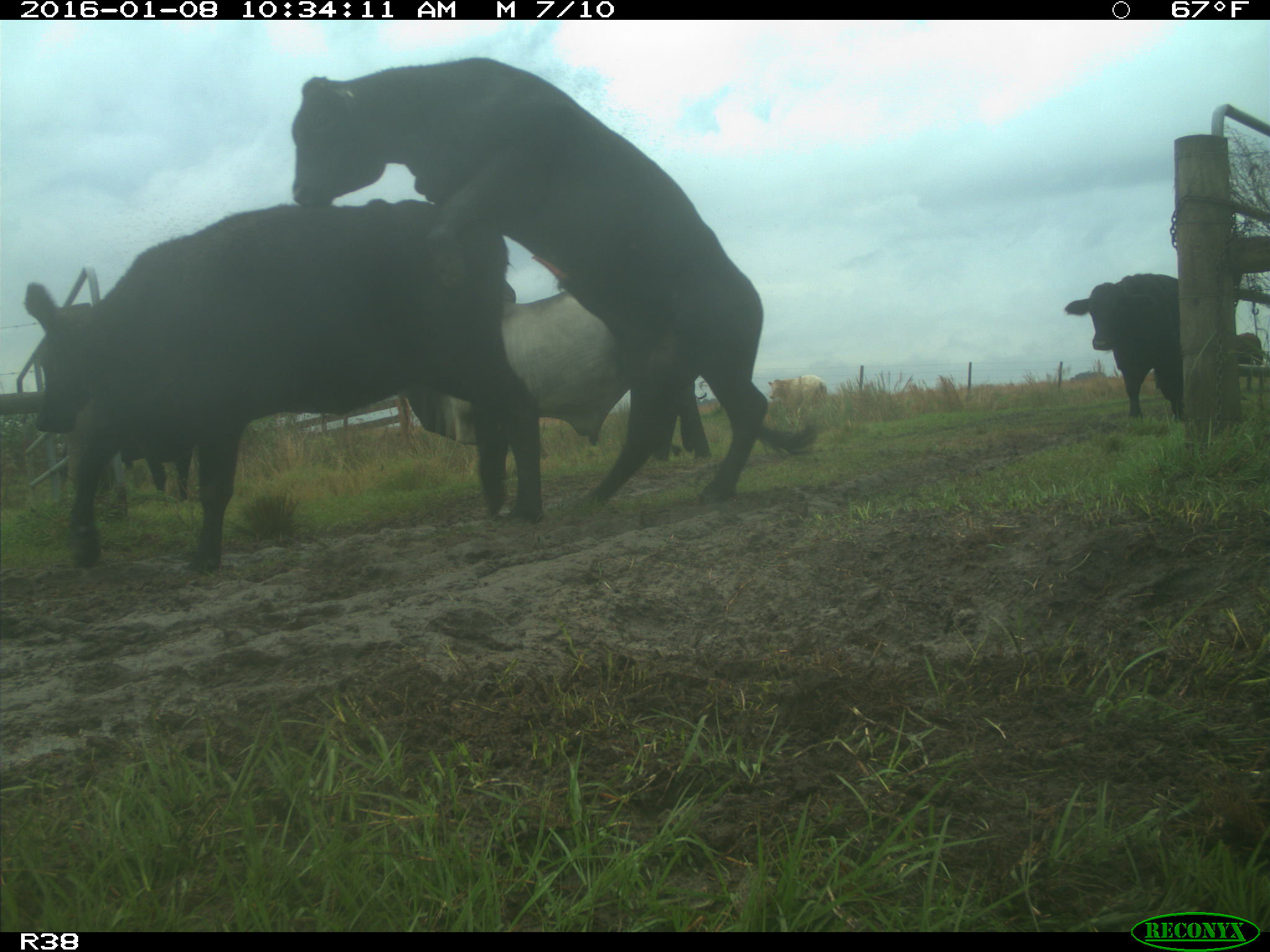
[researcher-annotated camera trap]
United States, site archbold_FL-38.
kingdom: Animalia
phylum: Chordata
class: Mammalia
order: Artiodactyla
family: Bovidae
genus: Bos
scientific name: Bos taurus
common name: domestic cow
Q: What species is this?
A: Bos taurus (domestic cow).